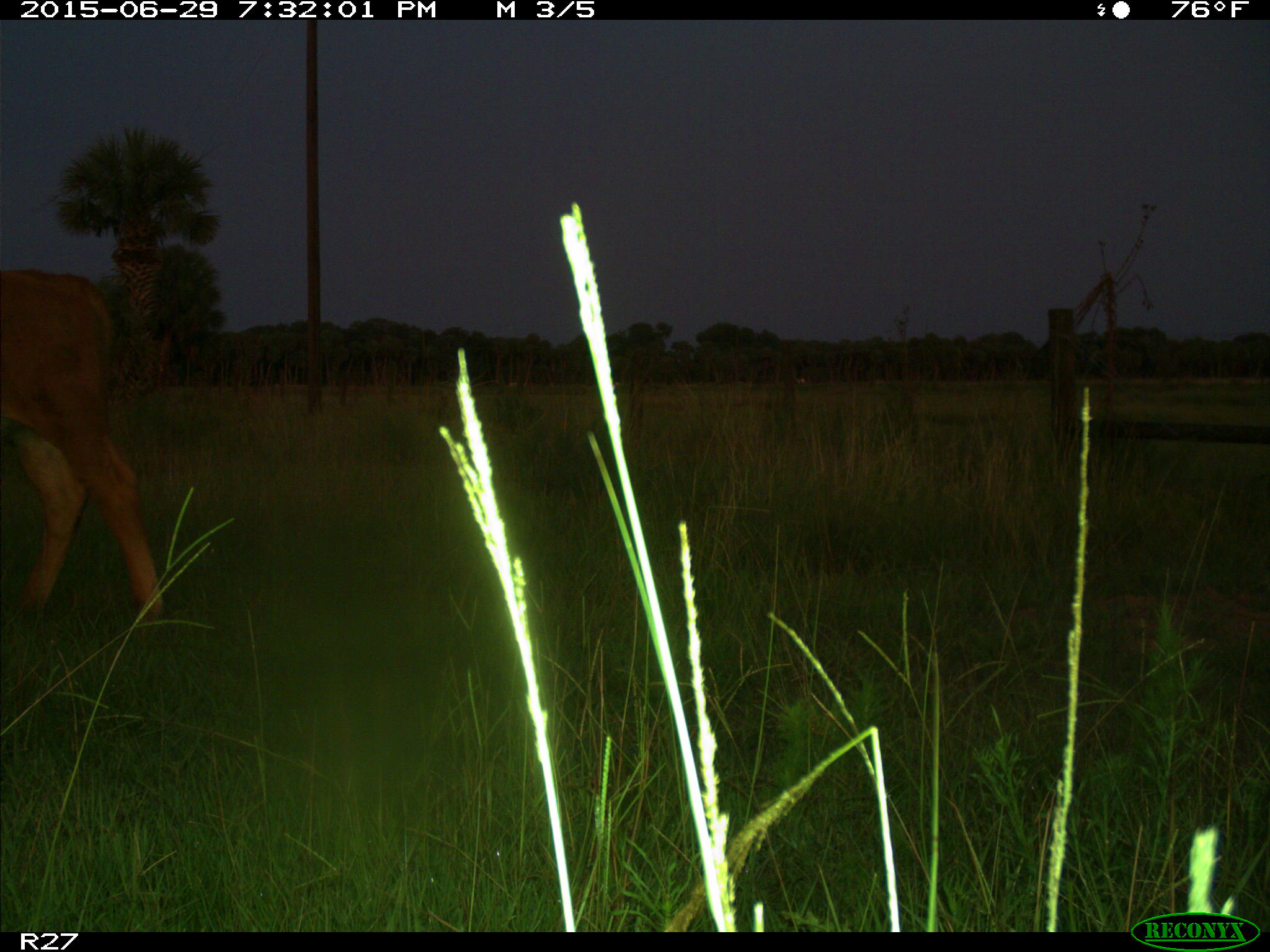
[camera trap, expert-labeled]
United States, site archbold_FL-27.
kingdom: Animalia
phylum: Chordata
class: Mammalia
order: Artiodactyla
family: Bovidae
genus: Bos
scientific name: Bos taurus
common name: domestic cow